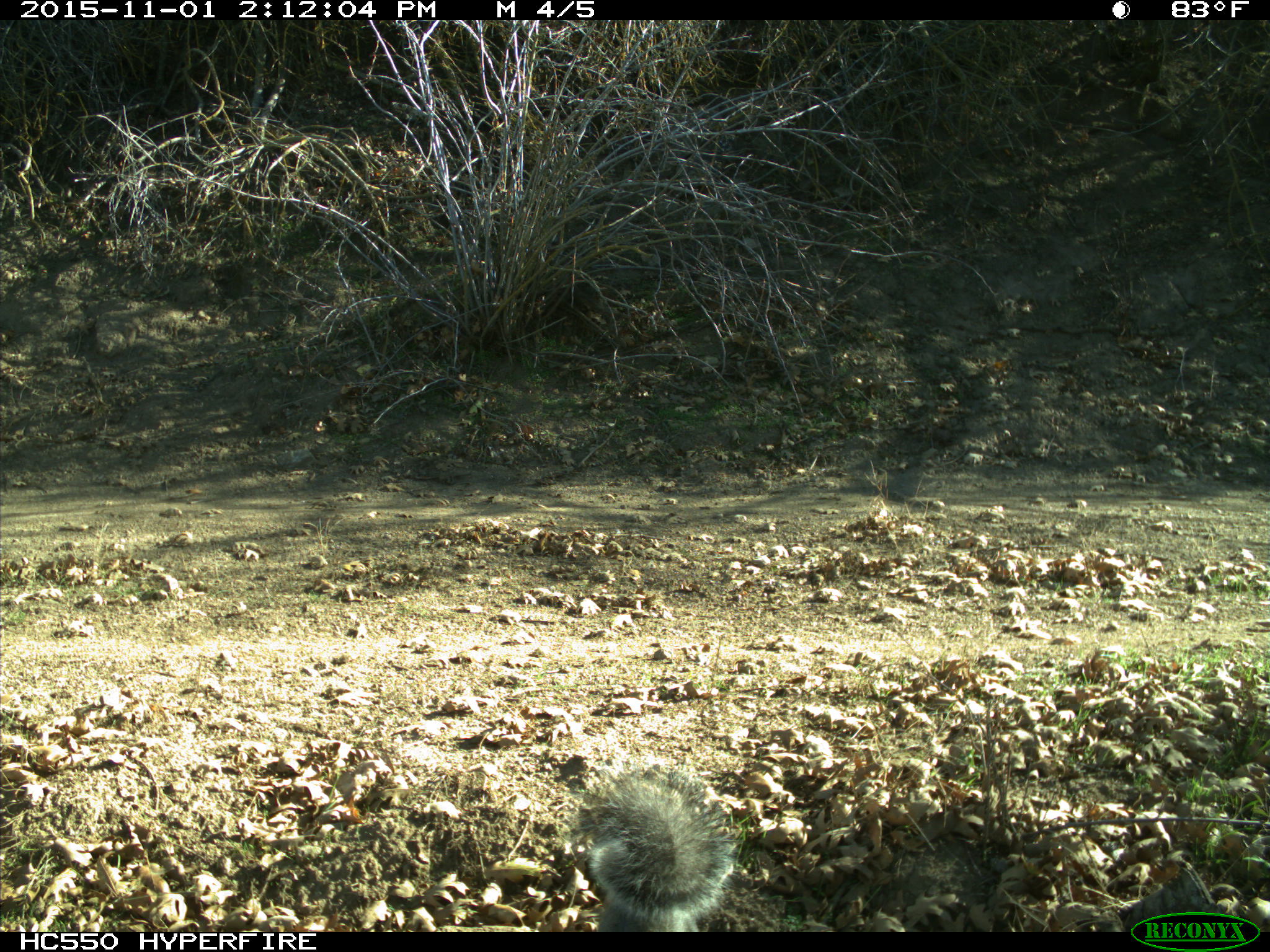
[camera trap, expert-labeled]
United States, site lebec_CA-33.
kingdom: Animalia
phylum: Chordata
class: Mammalia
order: Rodentia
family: Sciuridae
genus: Sciurus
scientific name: Sciurus carolinensis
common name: eastern gray squirrel